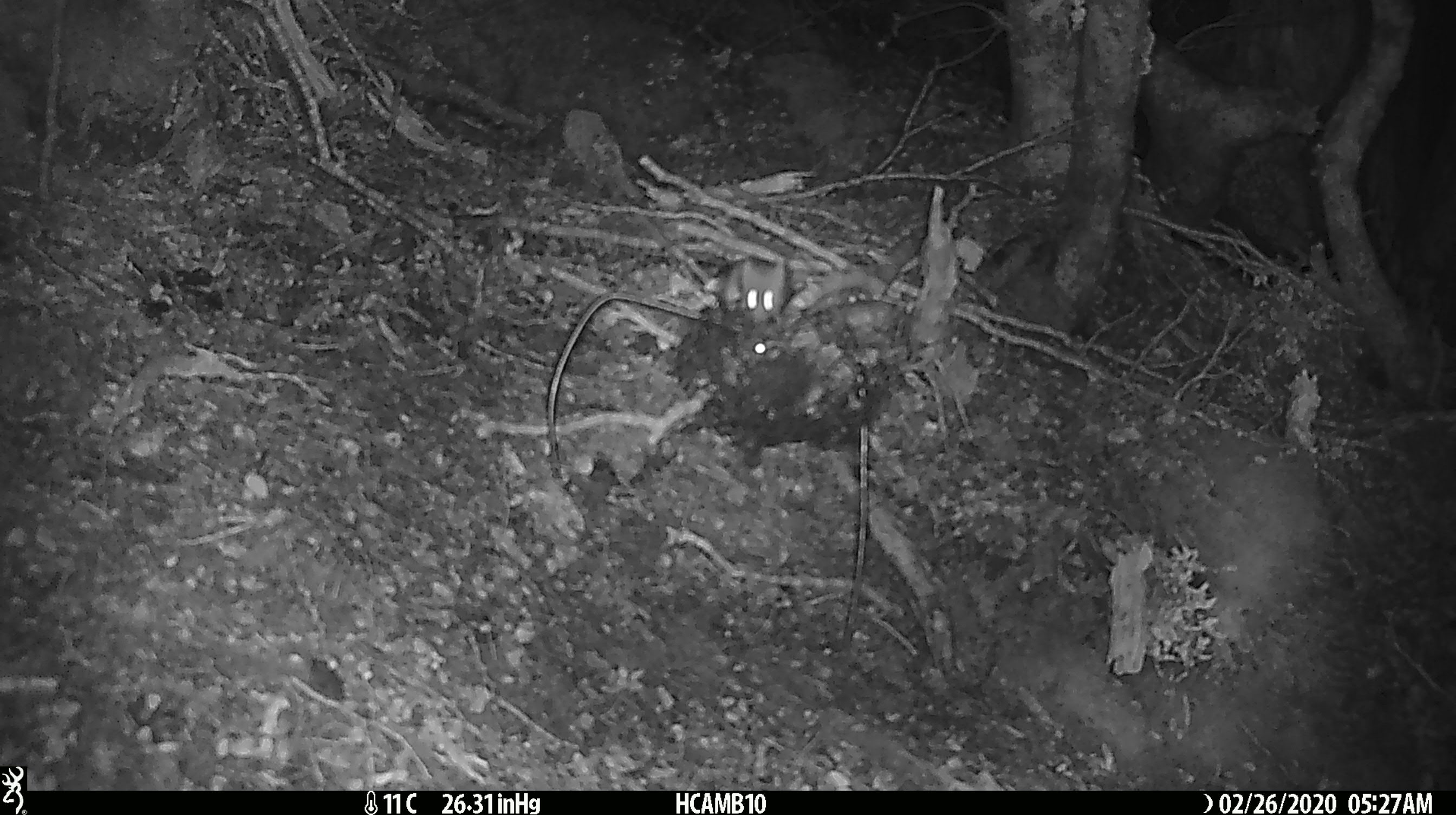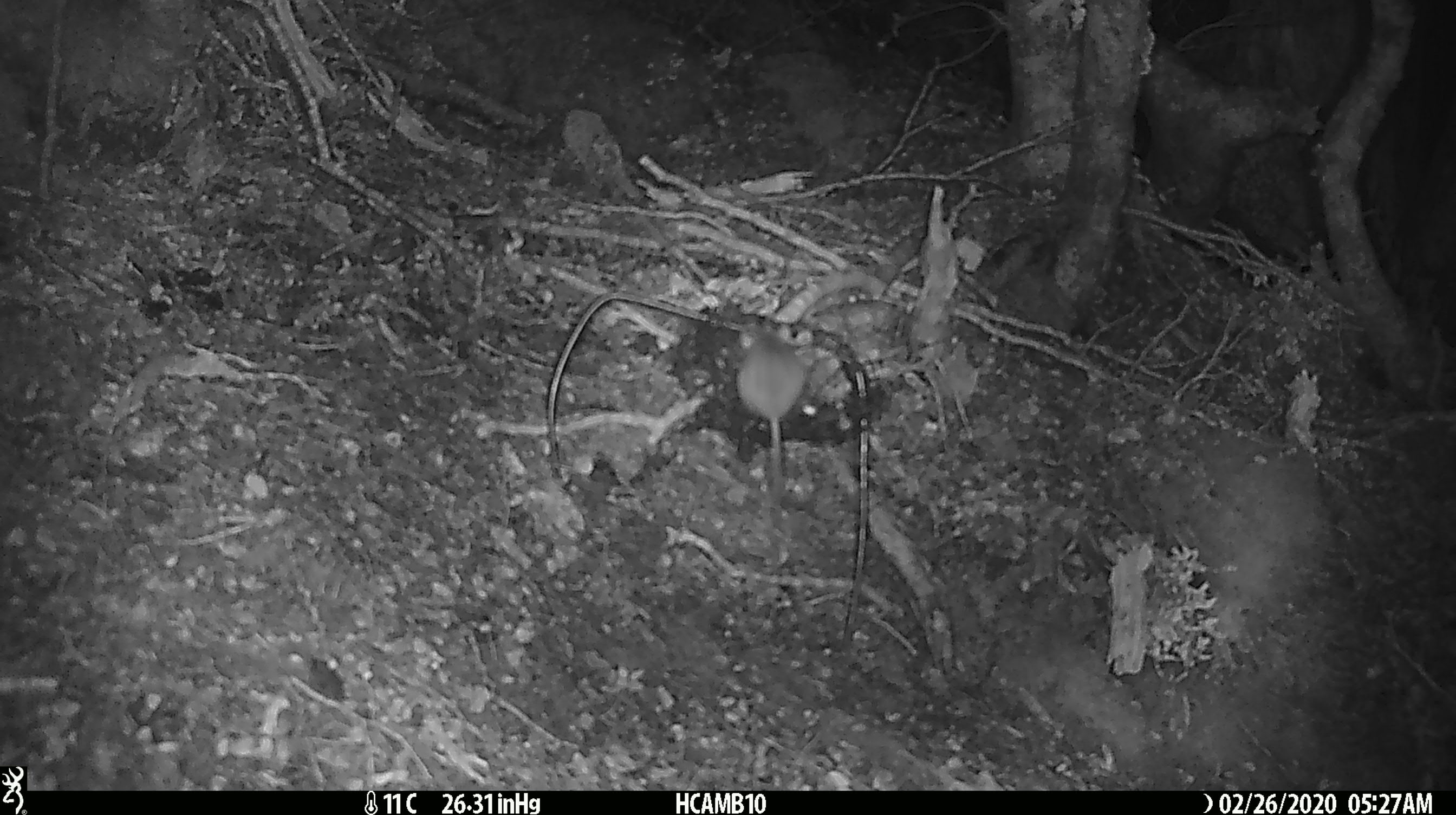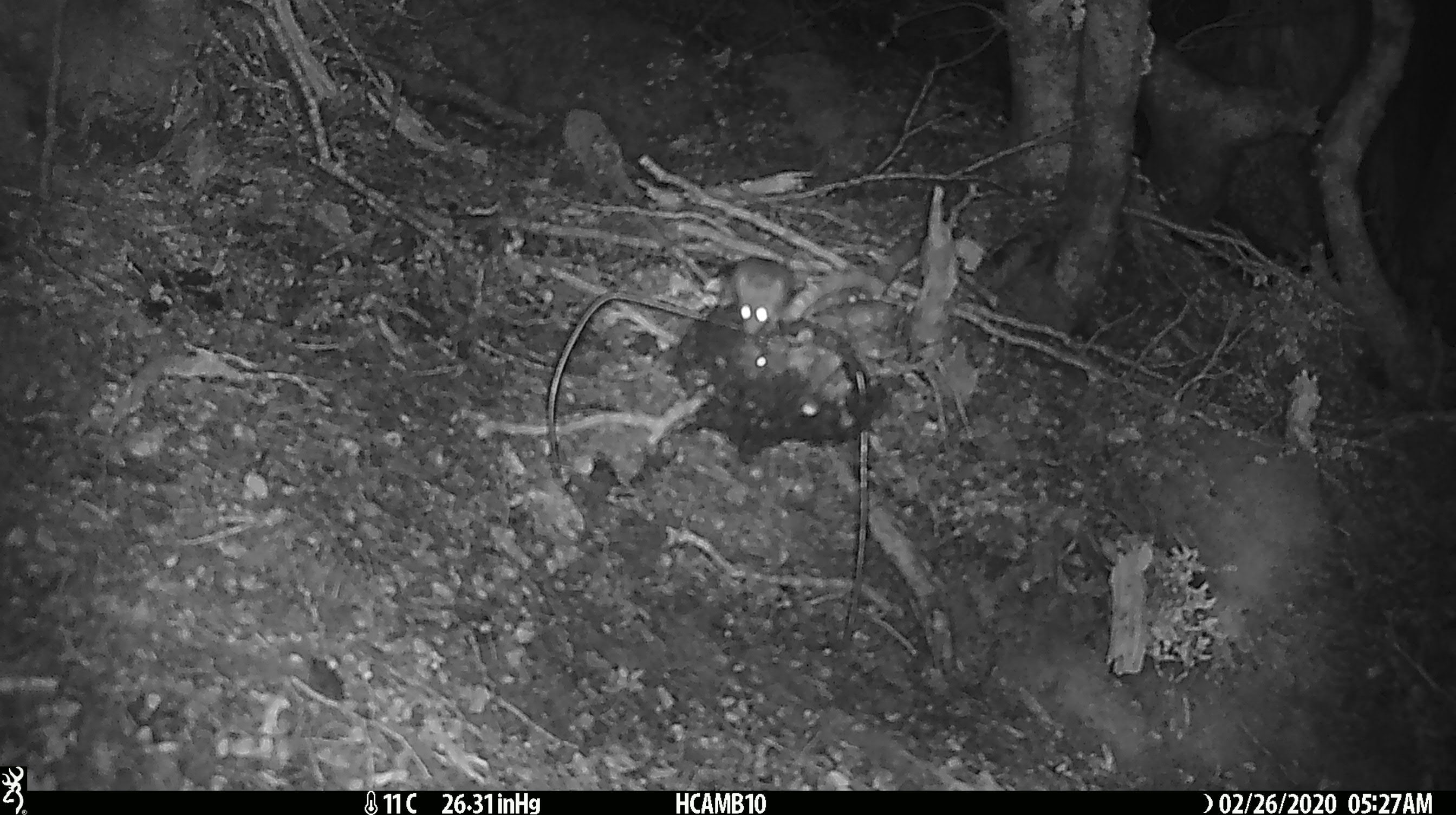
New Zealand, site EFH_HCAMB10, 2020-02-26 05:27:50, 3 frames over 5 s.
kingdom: Animalia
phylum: Chordata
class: Mammalia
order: Rodentia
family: Muridae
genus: Mus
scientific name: Mus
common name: mouse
Mouse (Mus).